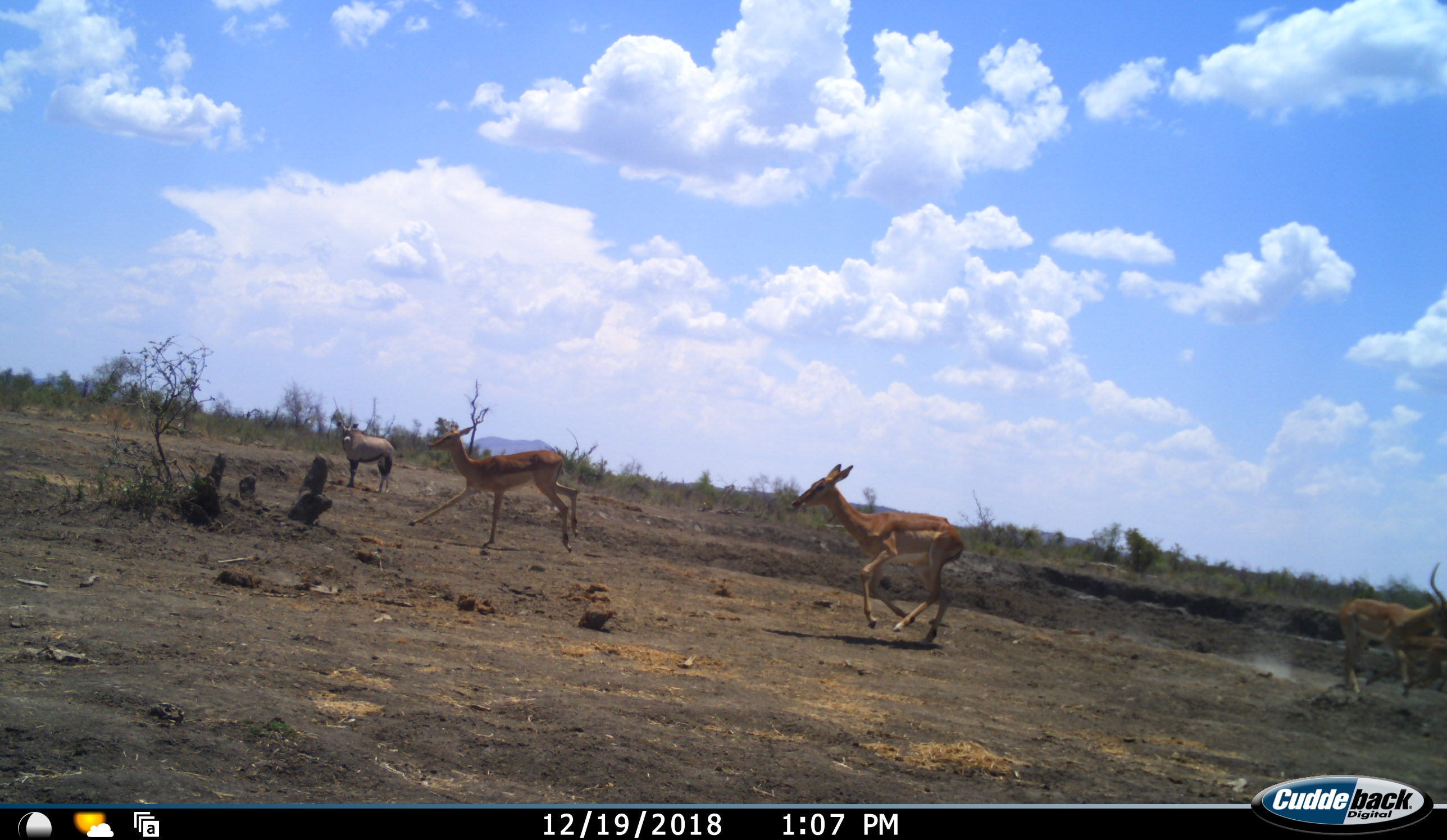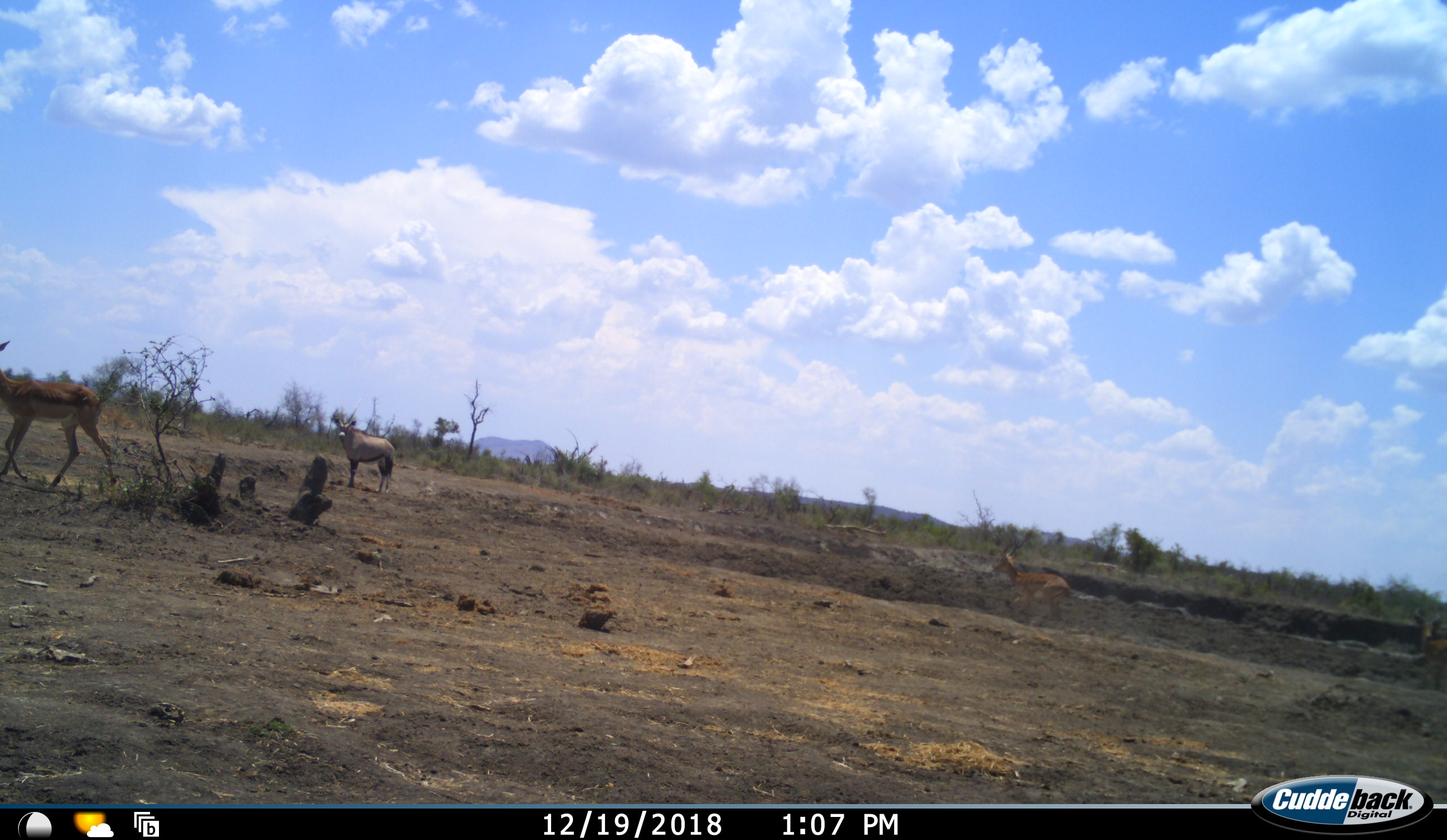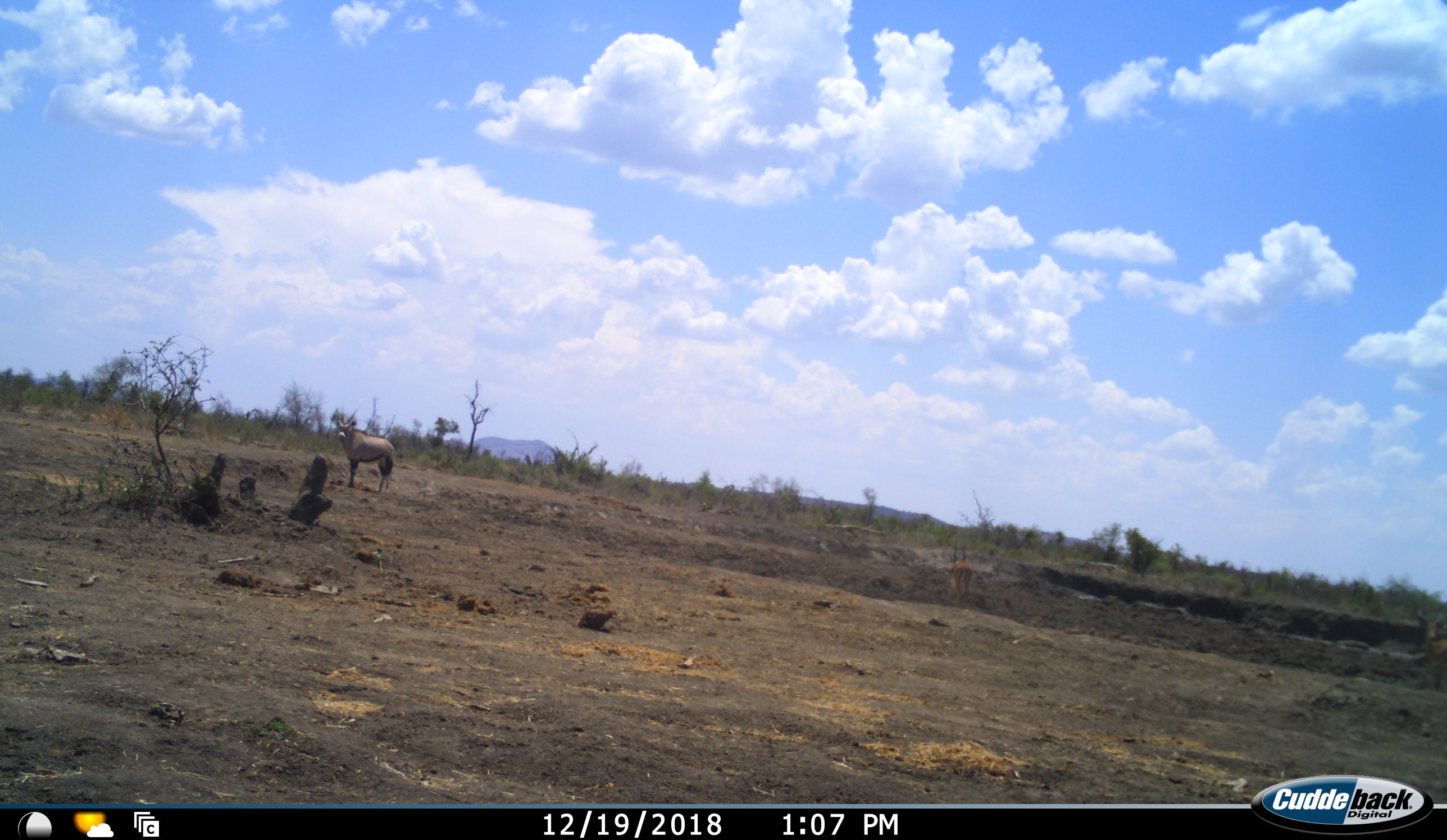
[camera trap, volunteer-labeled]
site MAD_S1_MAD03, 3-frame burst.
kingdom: Animalia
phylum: Chordata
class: Mammalia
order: Artiodactyla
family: Bovidae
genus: Oryx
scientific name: Oryx gazella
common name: gemsbok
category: oryx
Oryx (gemsbok) (Oryx gazella), count 1. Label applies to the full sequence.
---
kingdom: Animalia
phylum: Chordata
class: Mammalia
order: Artiodactyla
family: Bovidae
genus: Aepyceros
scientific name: Aepyceros melampus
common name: impala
Impala (Aepyceros melampus), count 3. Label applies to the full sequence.